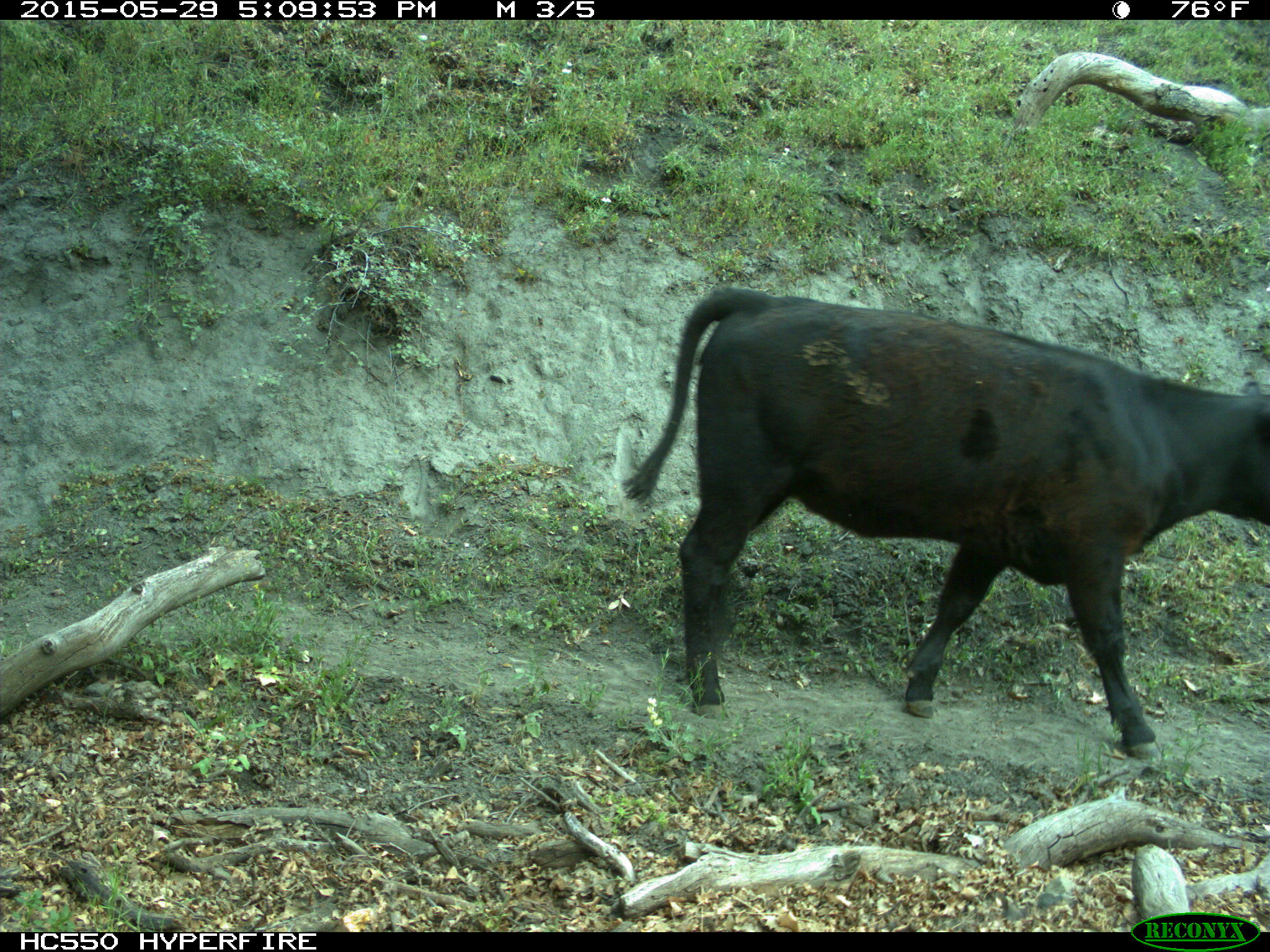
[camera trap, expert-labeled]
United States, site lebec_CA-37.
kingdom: Animalia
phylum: Chordata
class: Mammalia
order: Artiodactyla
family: Bovidae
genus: Bos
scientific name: Bos taurus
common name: domestic cow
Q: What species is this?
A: Bos taurus (domestic cow).